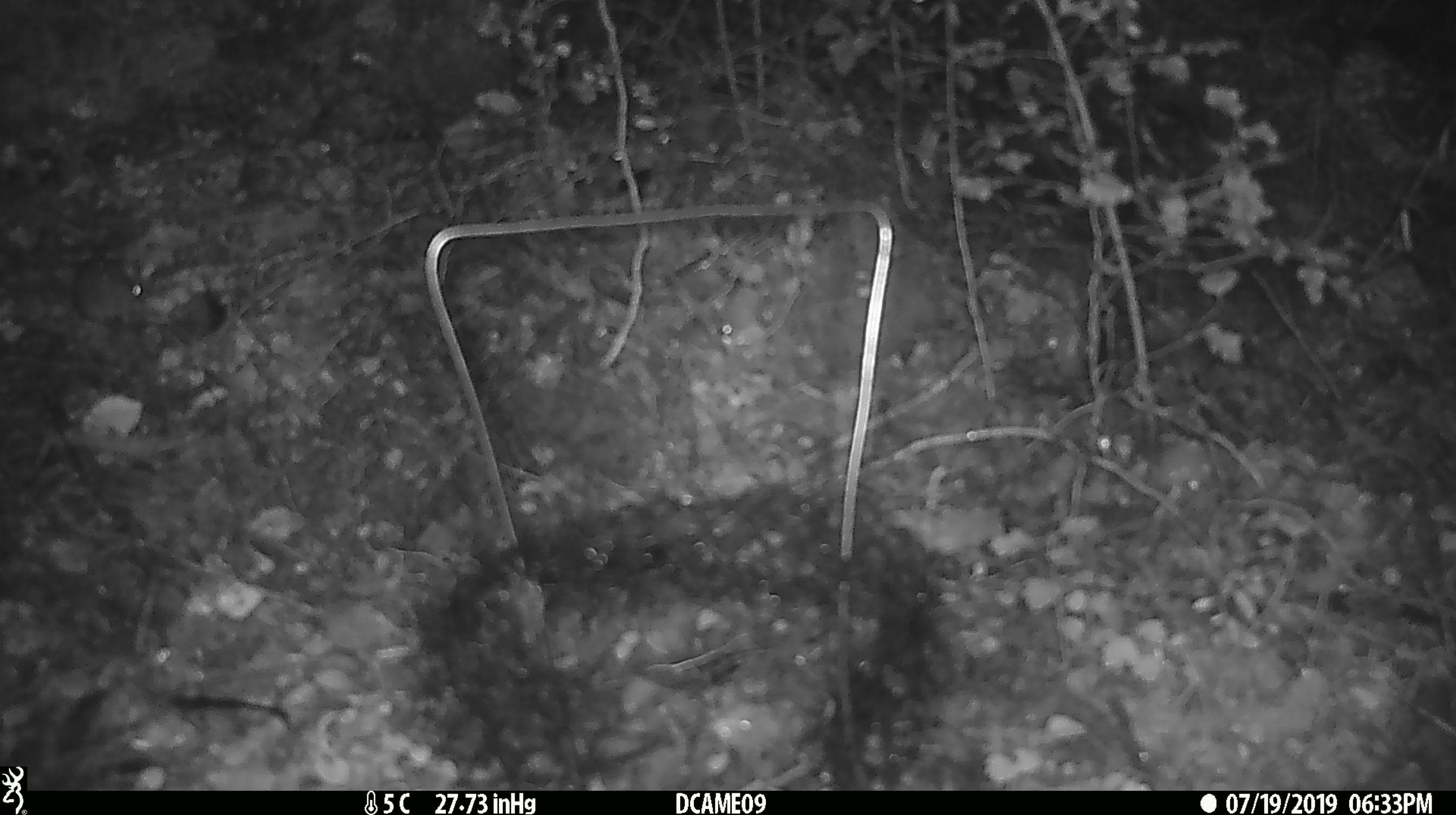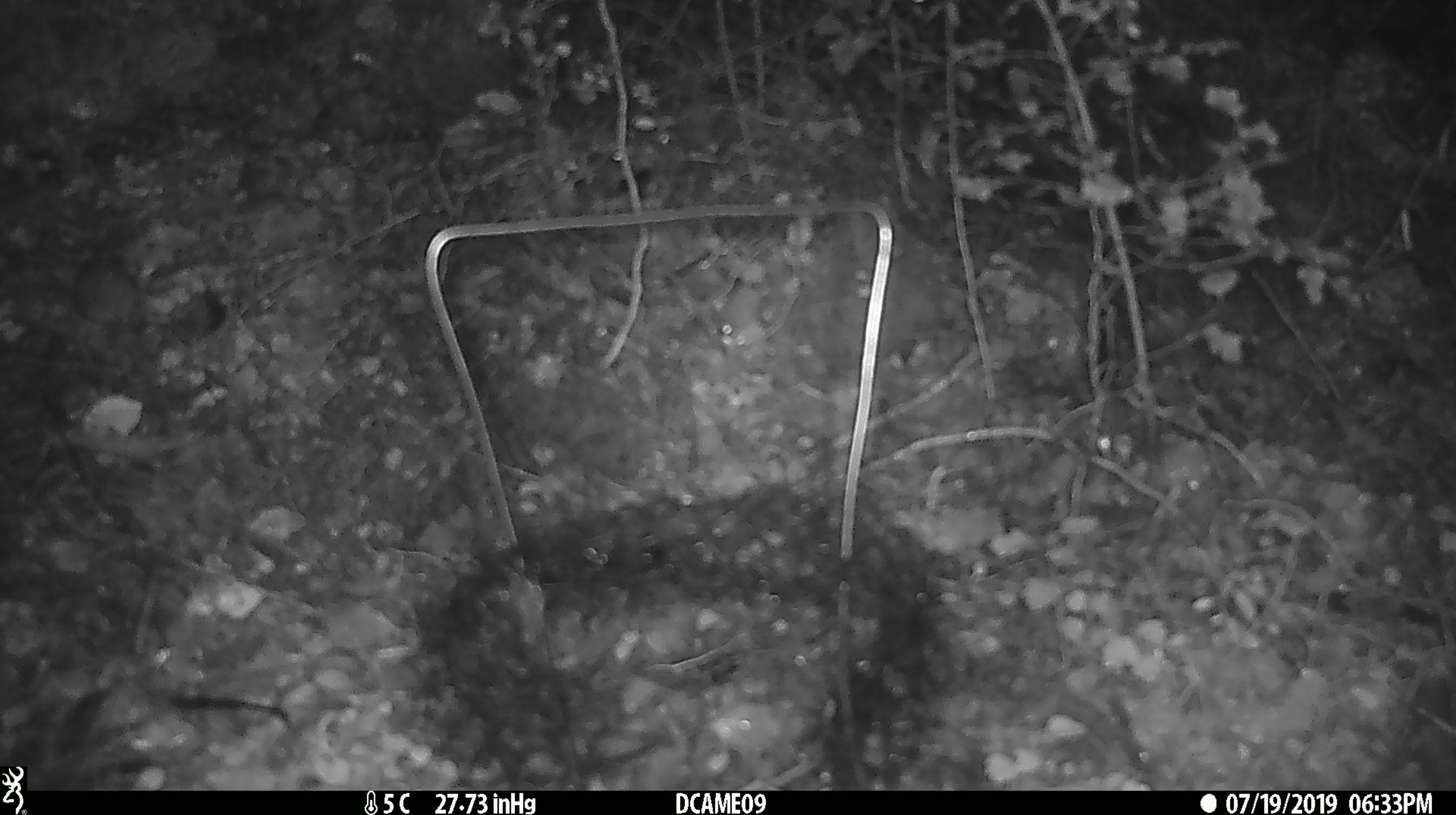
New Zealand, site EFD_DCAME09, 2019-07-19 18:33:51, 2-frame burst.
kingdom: Animalia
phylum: Chordata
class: Mammalia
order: Rodentia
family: Muridae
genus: Mus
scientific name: Mus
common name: mouse